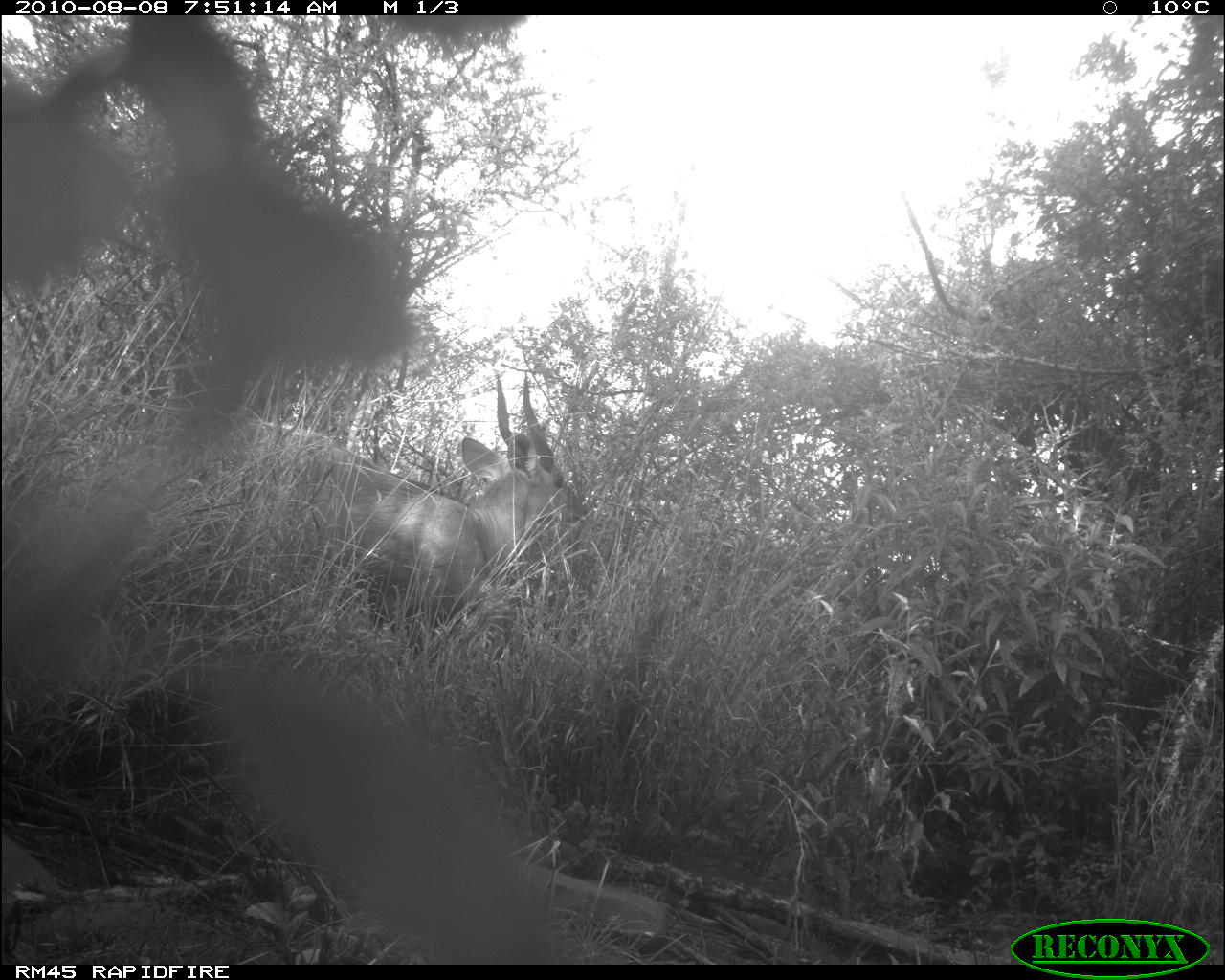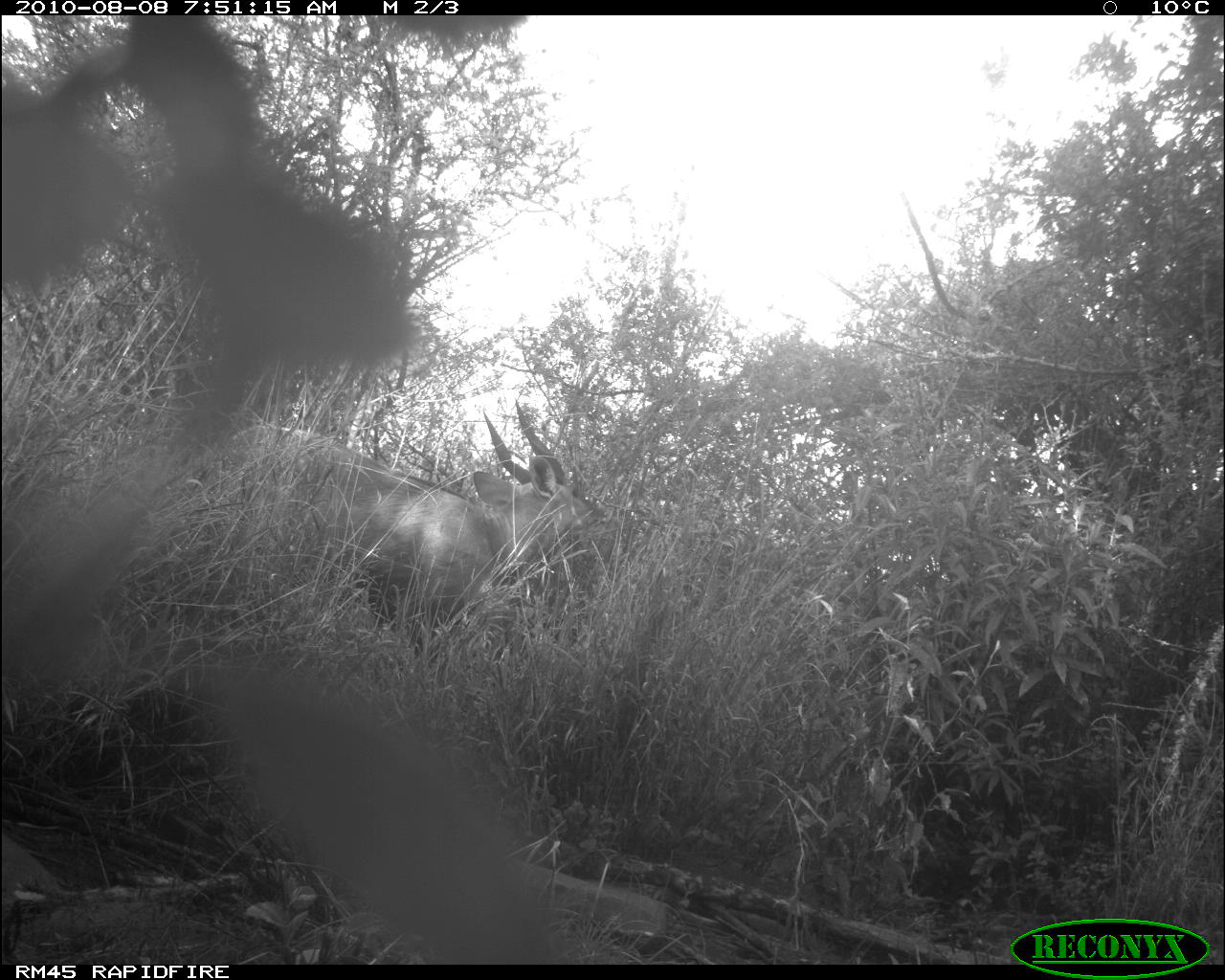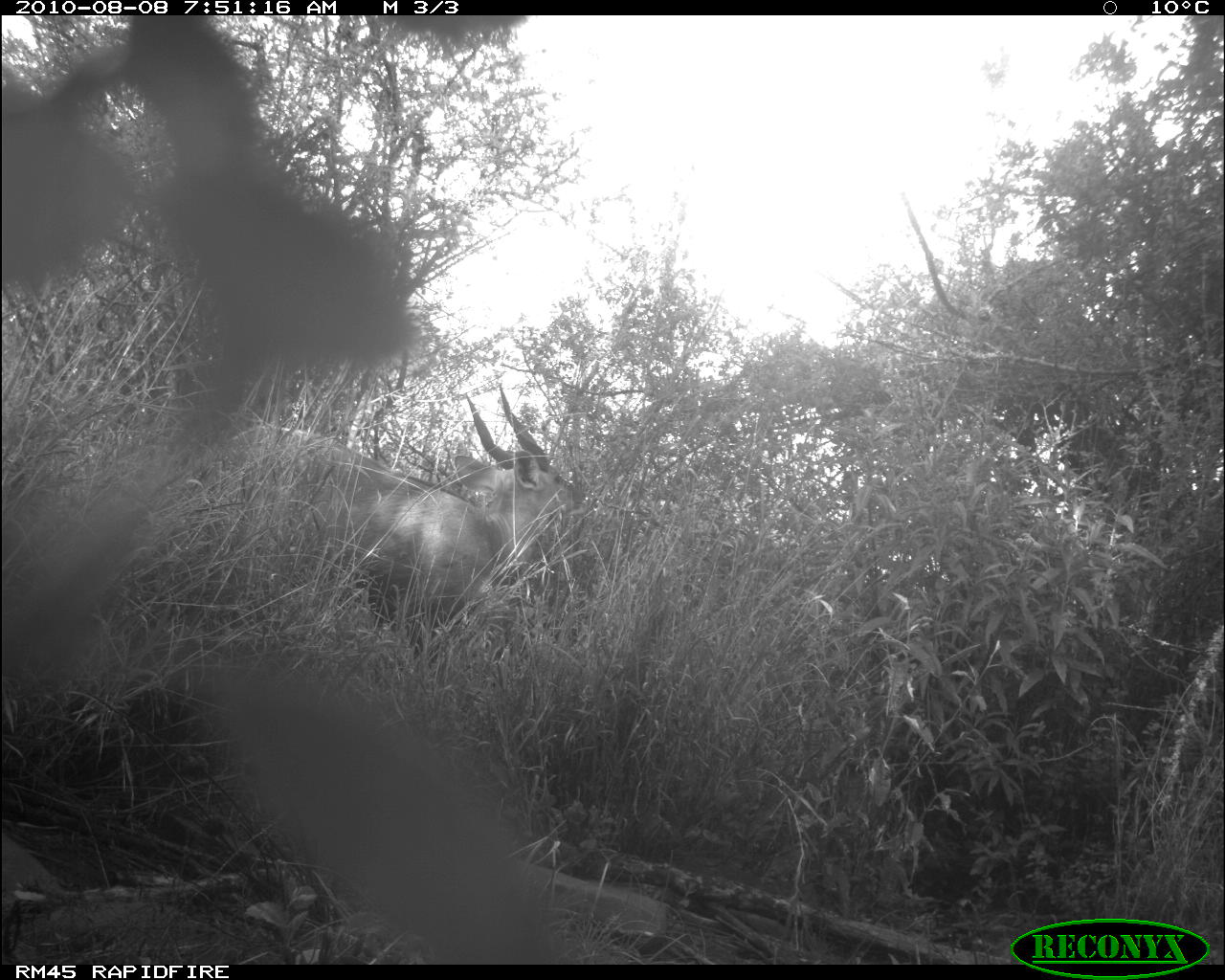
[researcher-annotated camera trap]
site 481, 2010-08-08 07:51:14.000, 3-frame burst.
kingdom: Animalia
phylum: Chordata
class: Mammalia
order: Artiodactyla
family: Bovidae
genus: Tragelaphus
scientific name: Tragelaphus scriptus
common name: bushbuck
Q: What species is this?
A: Tragelaphus scriptus (bushbuck).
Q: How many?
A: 1.